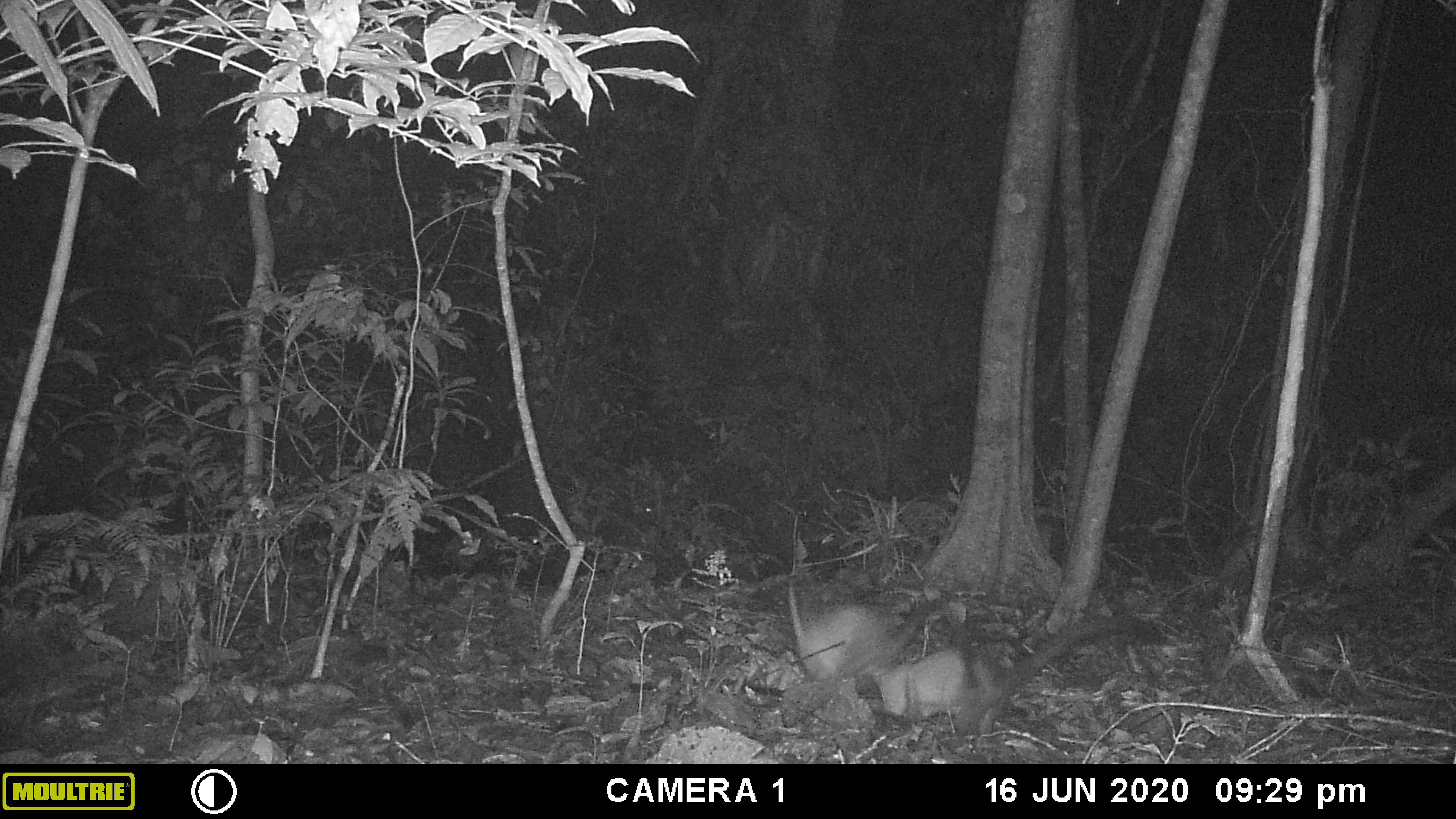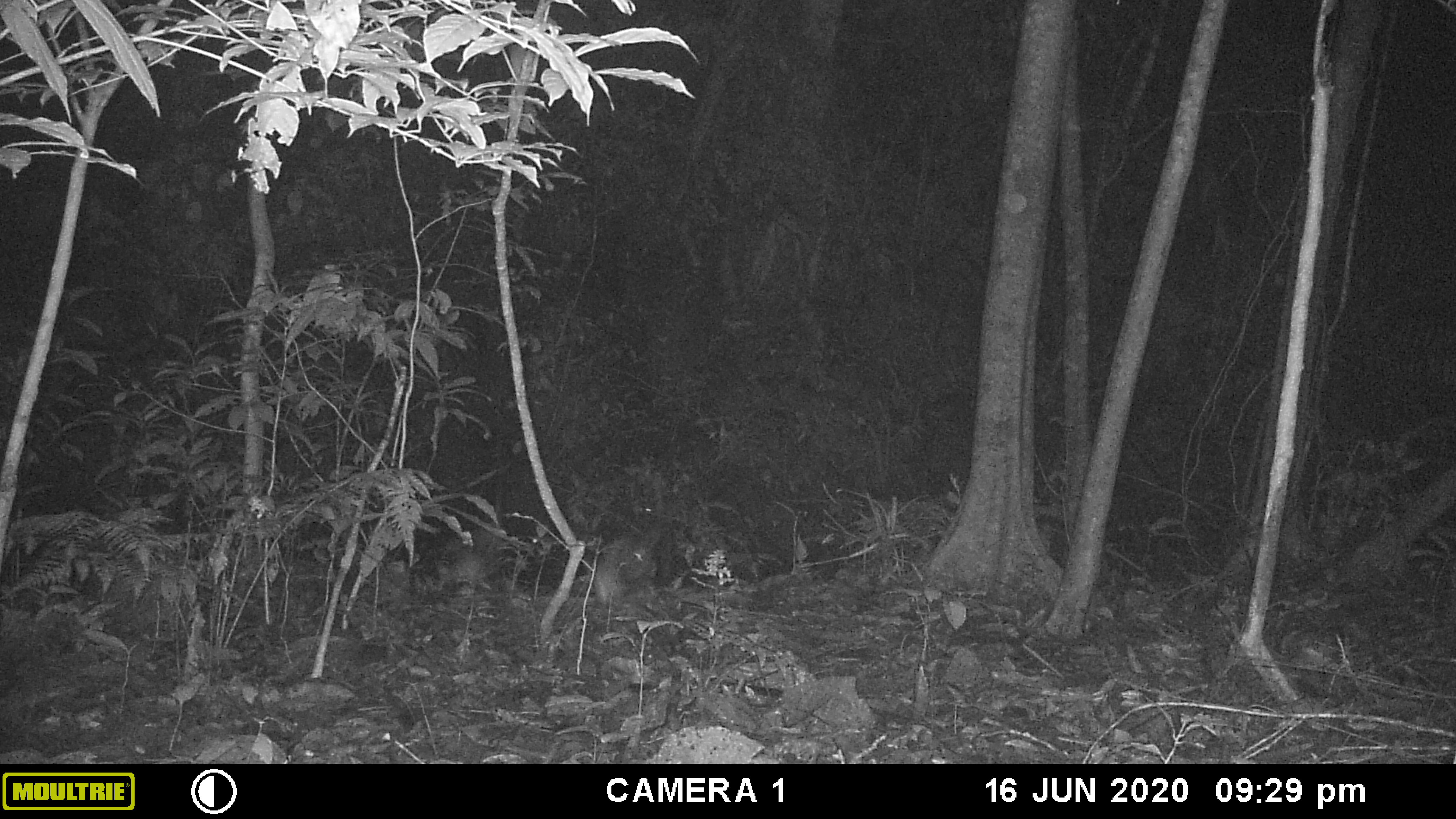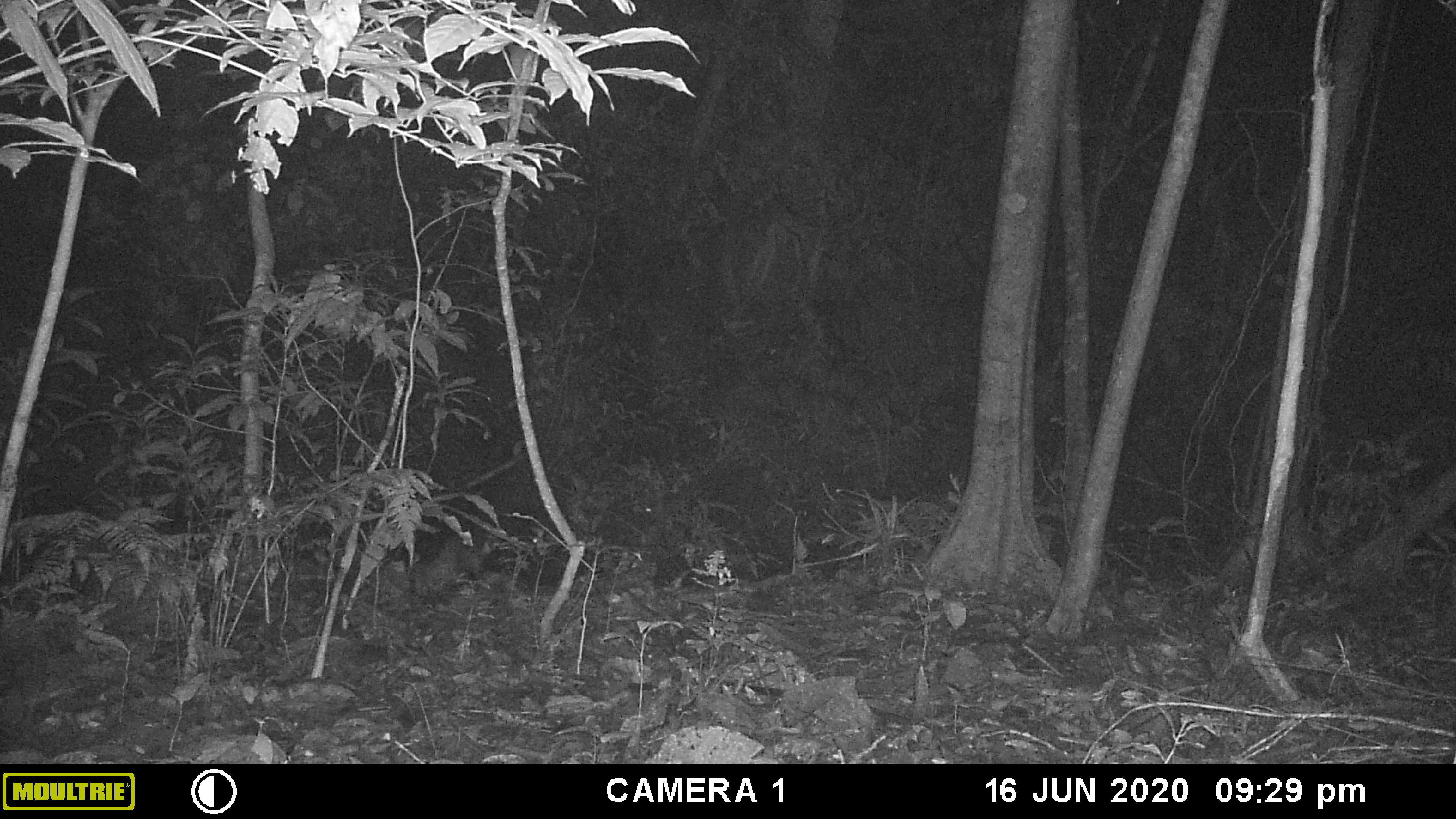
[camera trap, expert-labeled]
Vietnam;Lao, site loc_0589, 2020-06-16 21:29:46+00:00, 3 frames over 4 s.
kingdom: Animalia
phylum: Chordata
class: Mammalia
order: Carnivora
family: Mustelidae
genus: Martes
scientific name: Martes flavigula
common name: yellow-throated marten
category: yellow throated marten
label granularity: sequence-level